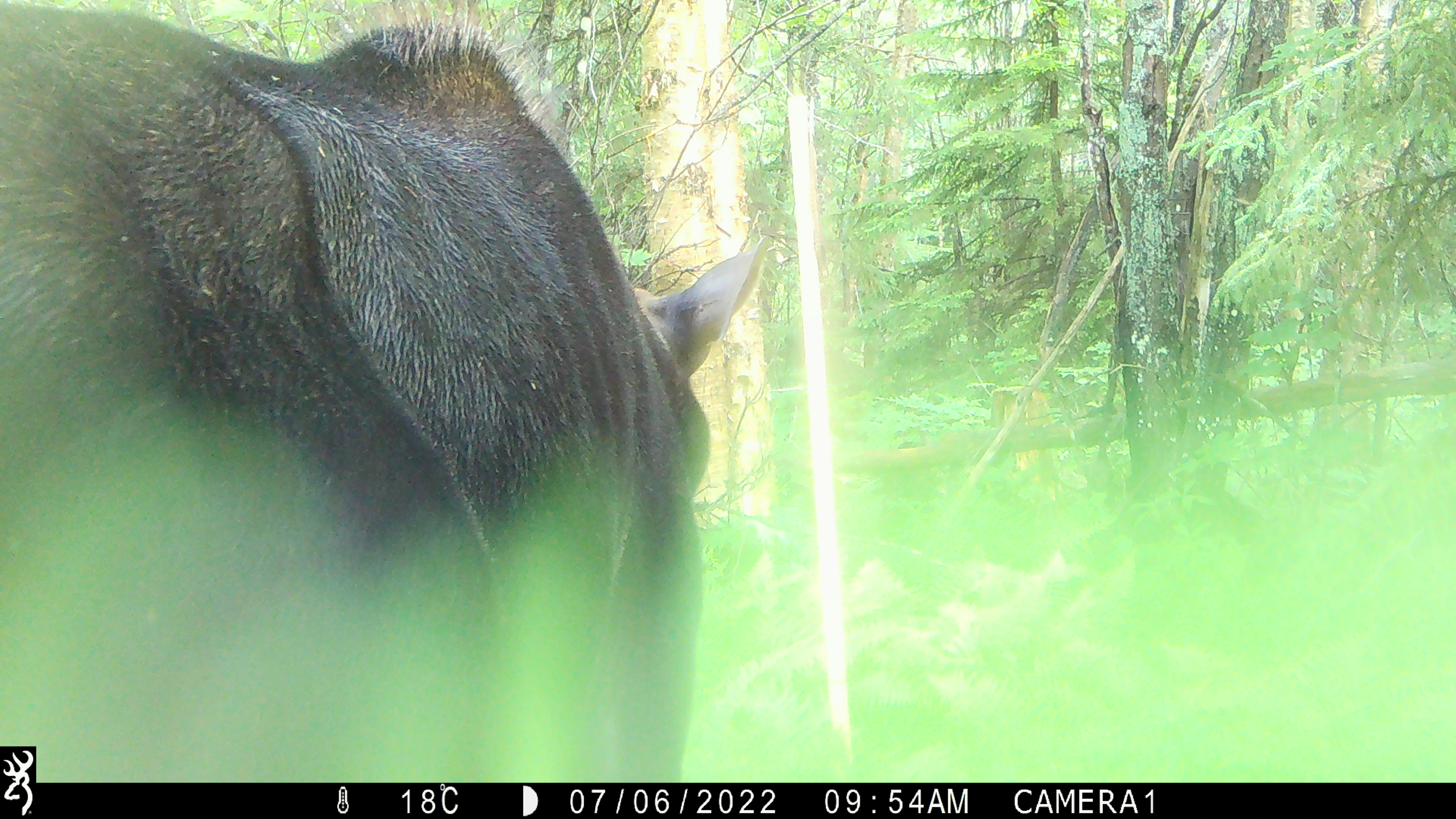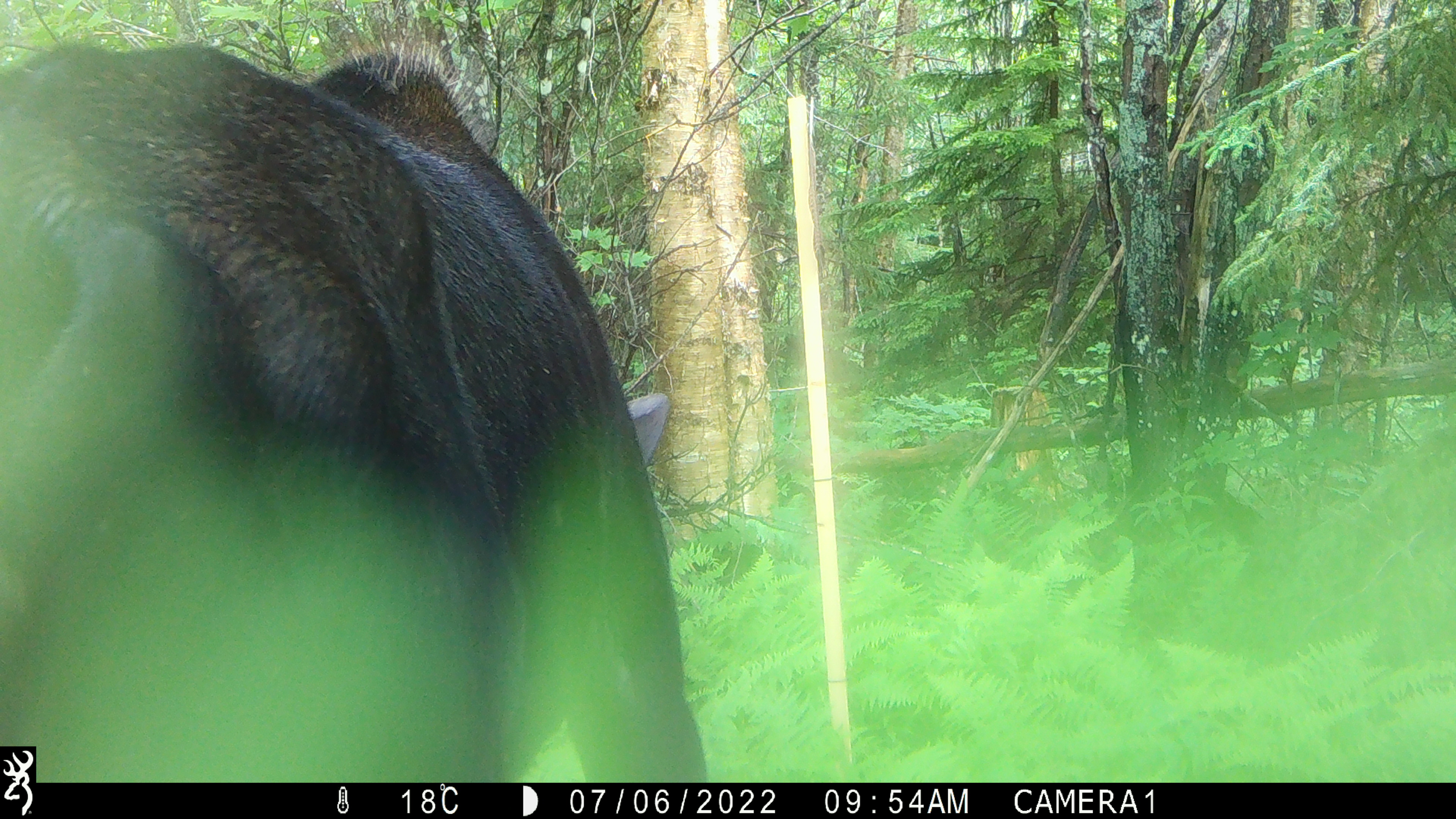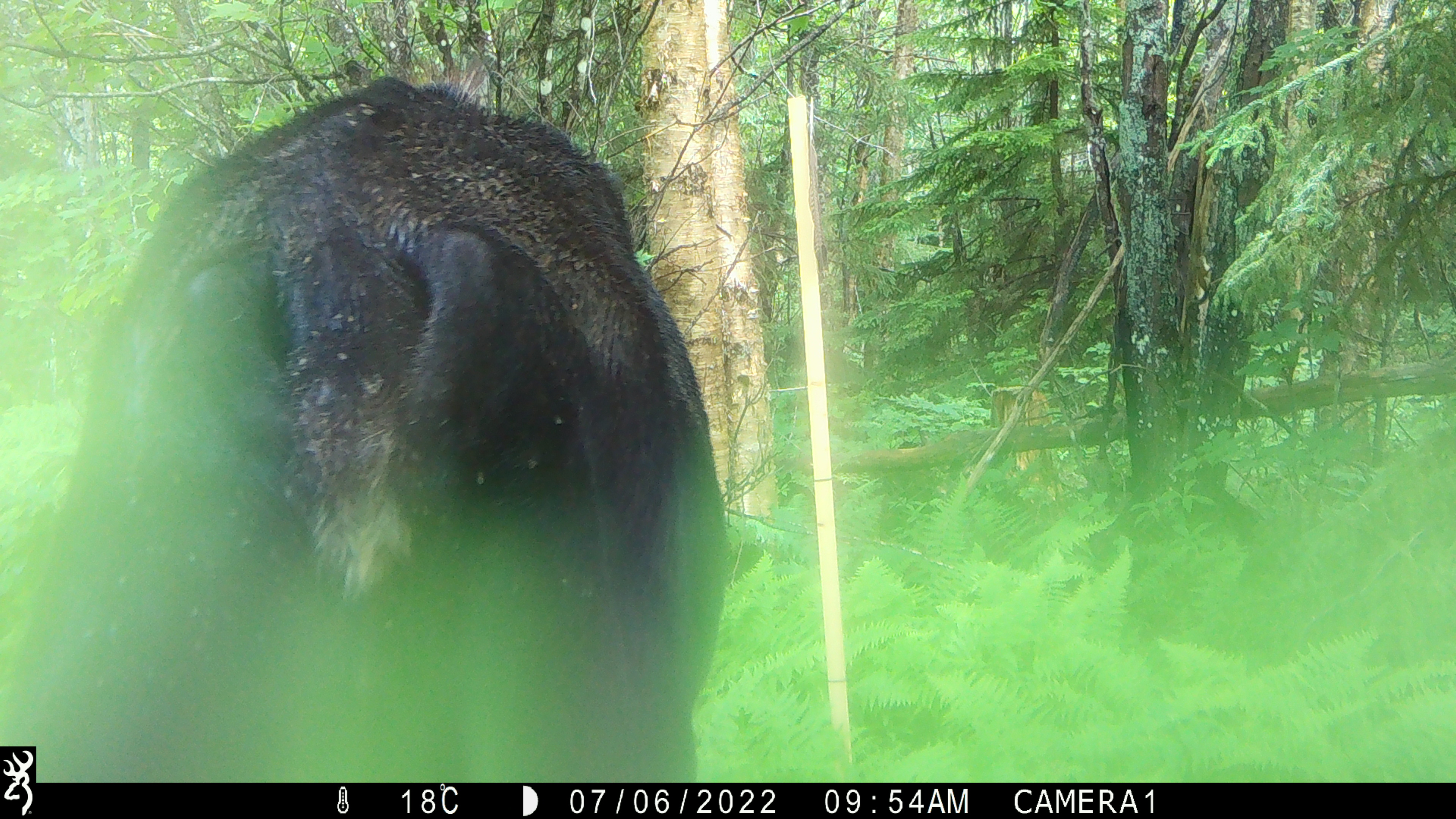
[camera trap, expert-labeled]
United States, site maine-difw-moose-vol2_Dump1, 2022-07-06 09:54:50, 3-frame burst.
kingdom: Animalia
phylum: Chordata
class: Mammalia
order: Artiodactyla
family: Cervidae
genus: Alces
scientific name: Alces alces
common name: moose